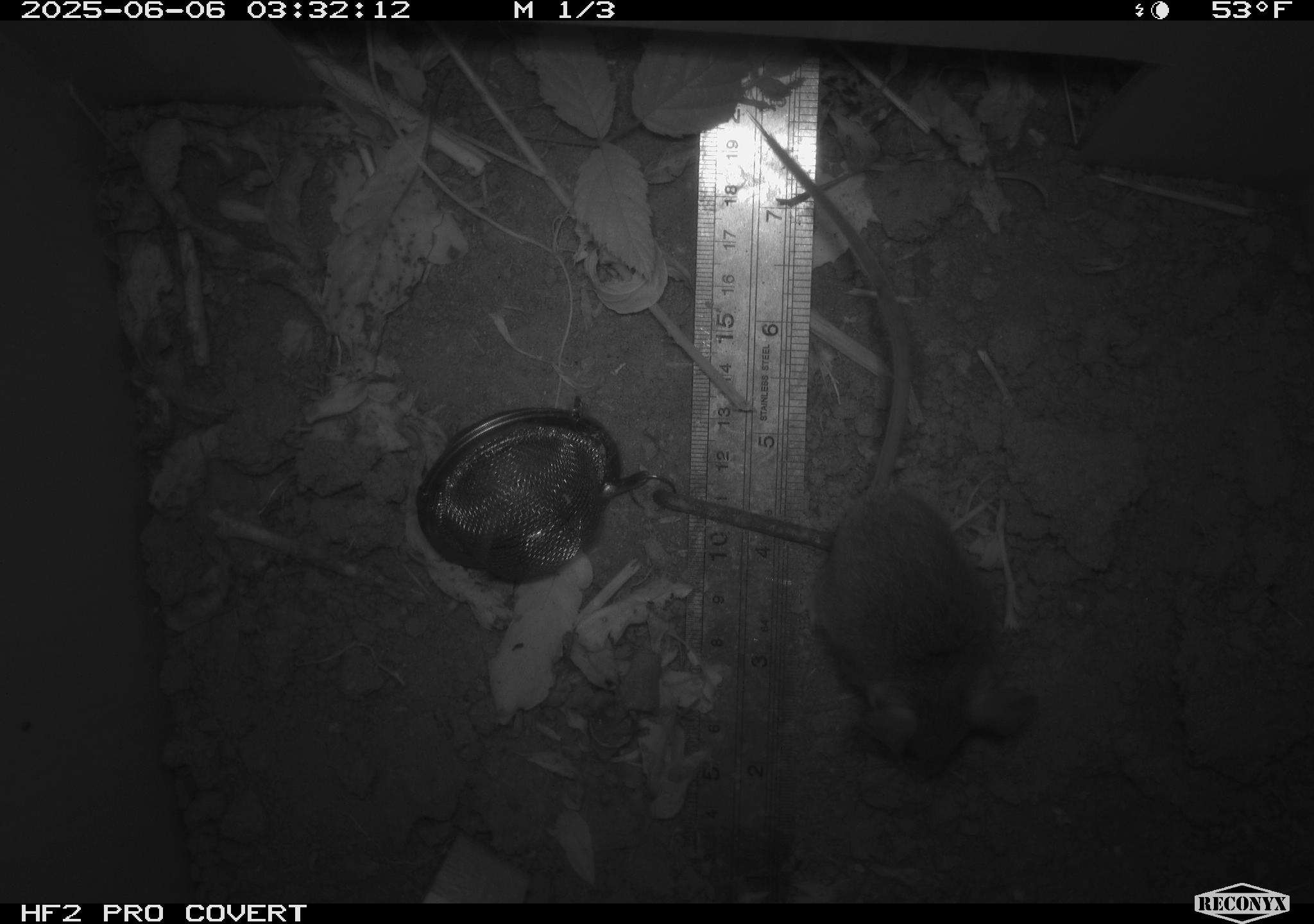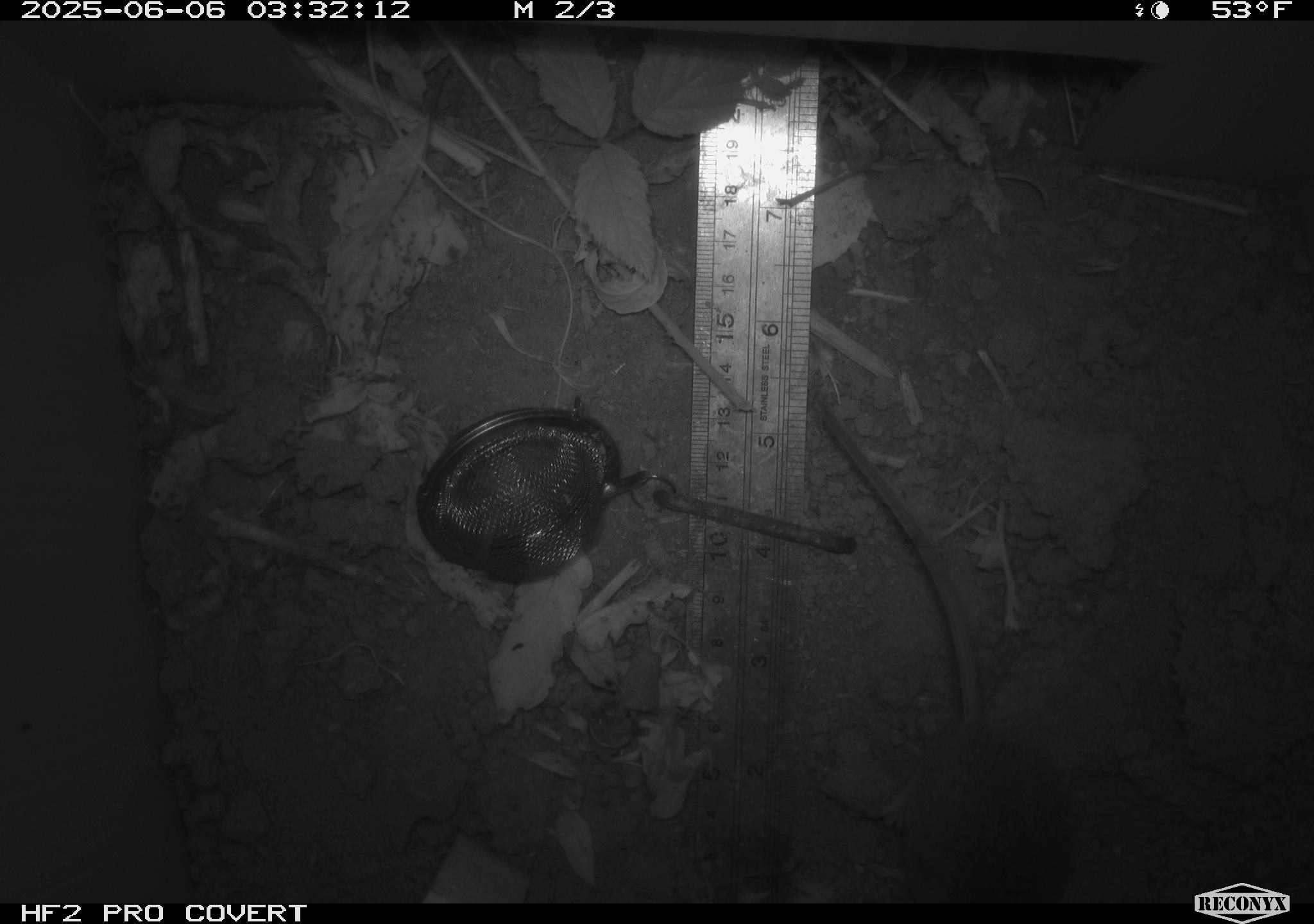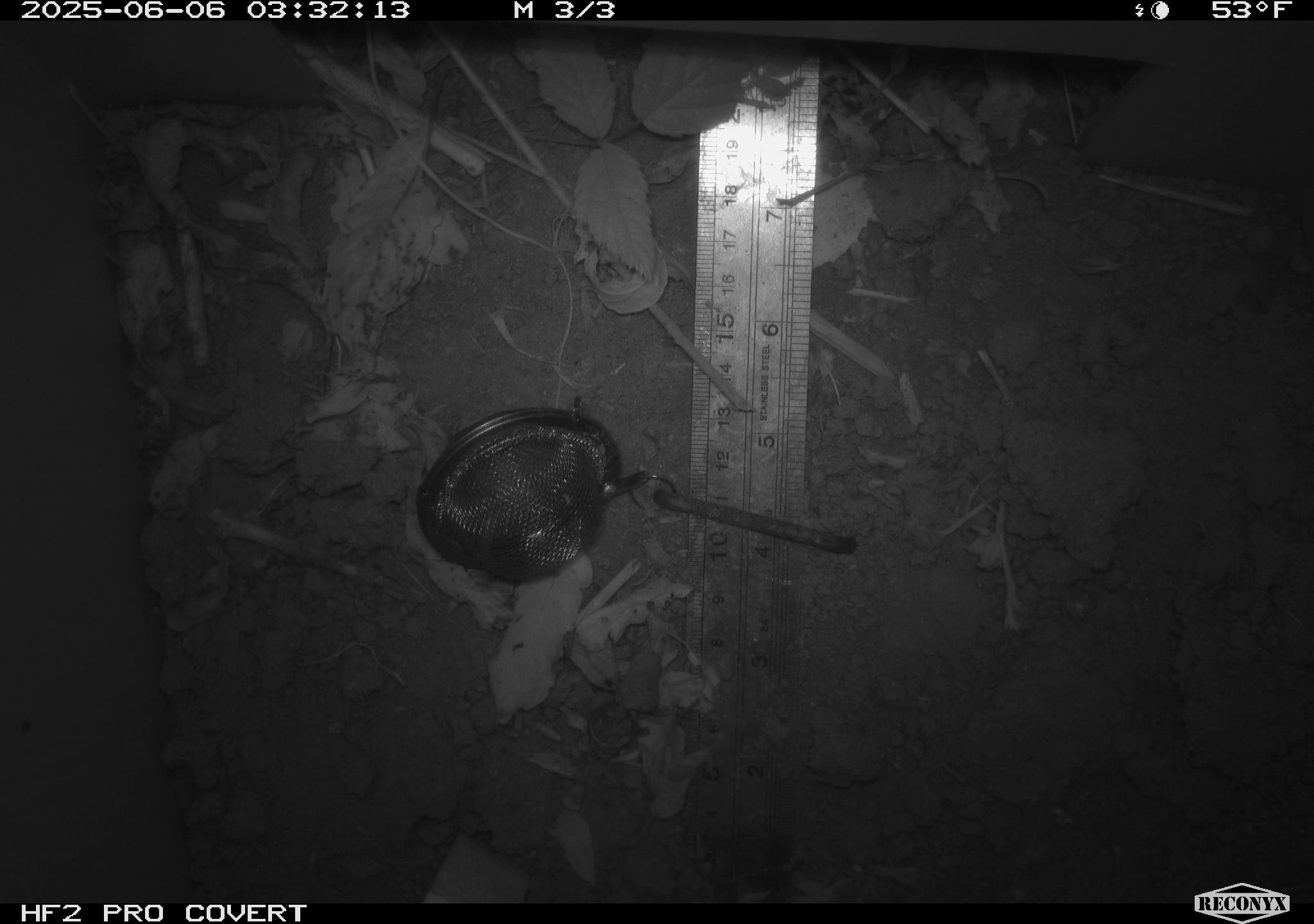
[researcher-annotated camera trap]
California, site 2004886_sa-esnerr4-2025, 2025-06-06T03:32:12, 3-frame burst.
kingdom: Animalia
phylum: Chordata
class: Mammalia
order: Rodentia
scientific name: Rodentia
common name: rodent